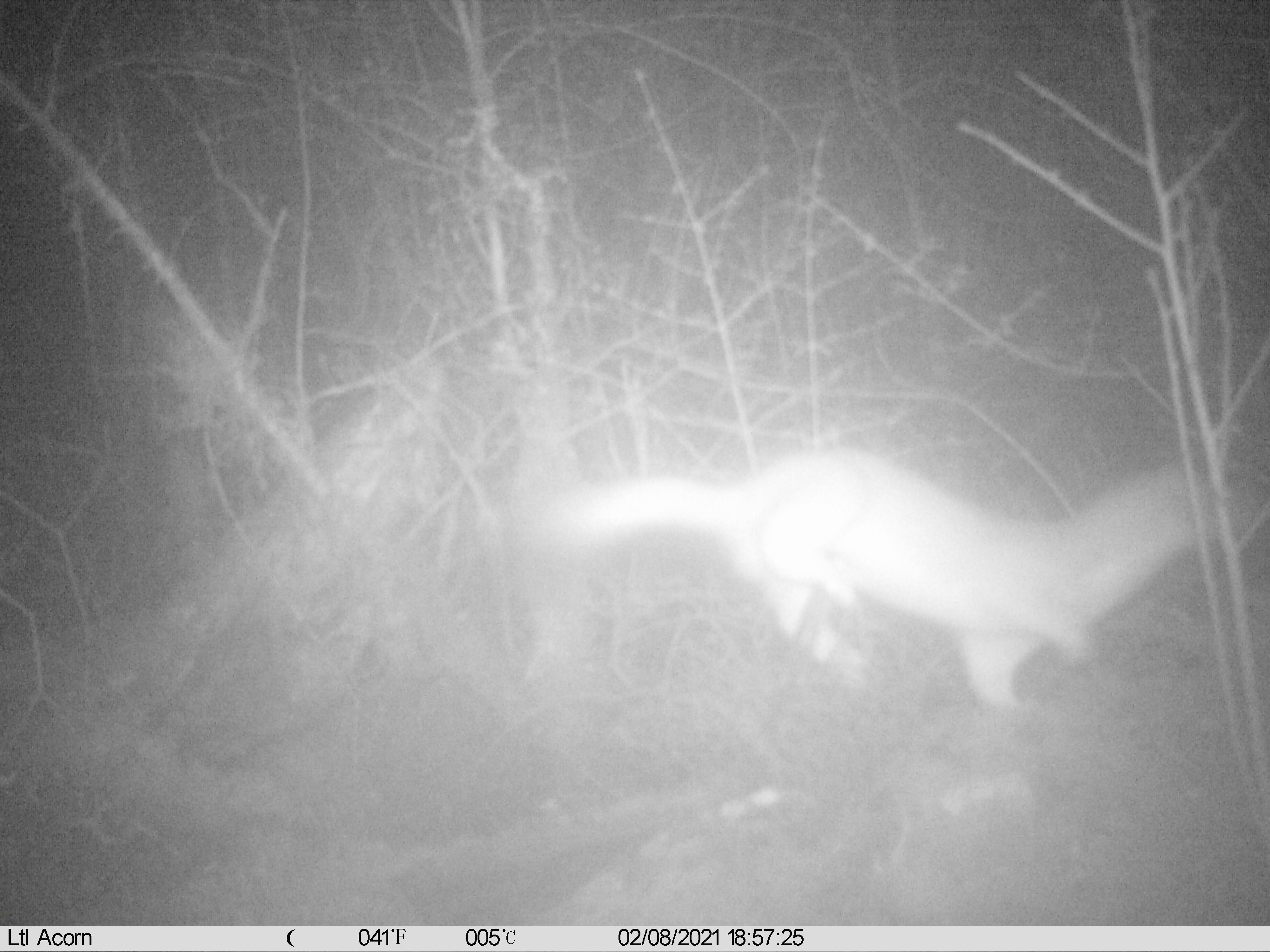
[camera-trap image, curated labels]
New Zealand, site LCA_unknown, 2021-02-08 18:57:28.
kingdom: Animalia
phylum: Chordata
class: Mammalia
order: Carnivora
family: Mustelidae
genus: Mustela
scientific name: Mustela erminea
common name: stoat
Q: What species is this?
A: Stoat (Mustela erminea).